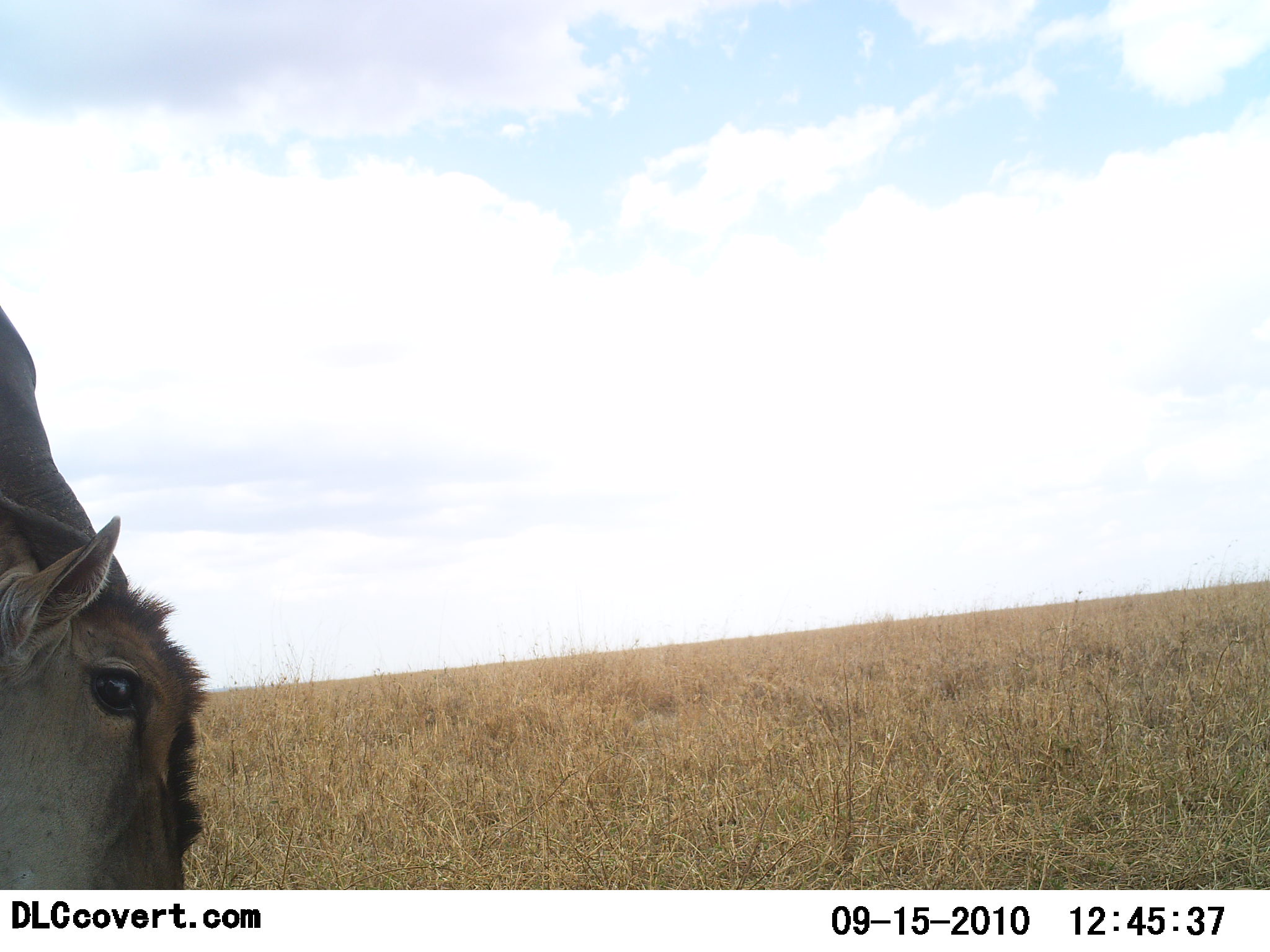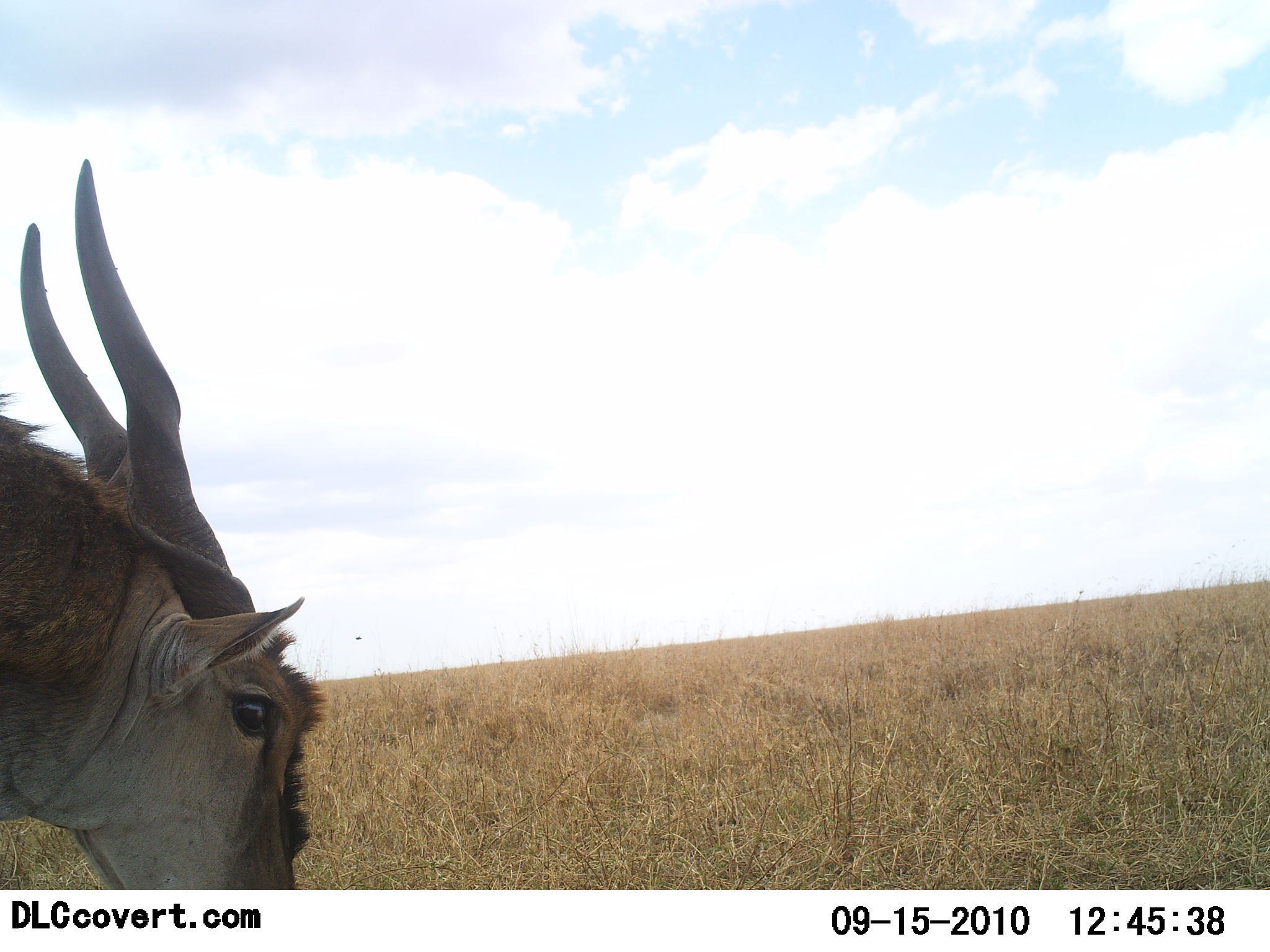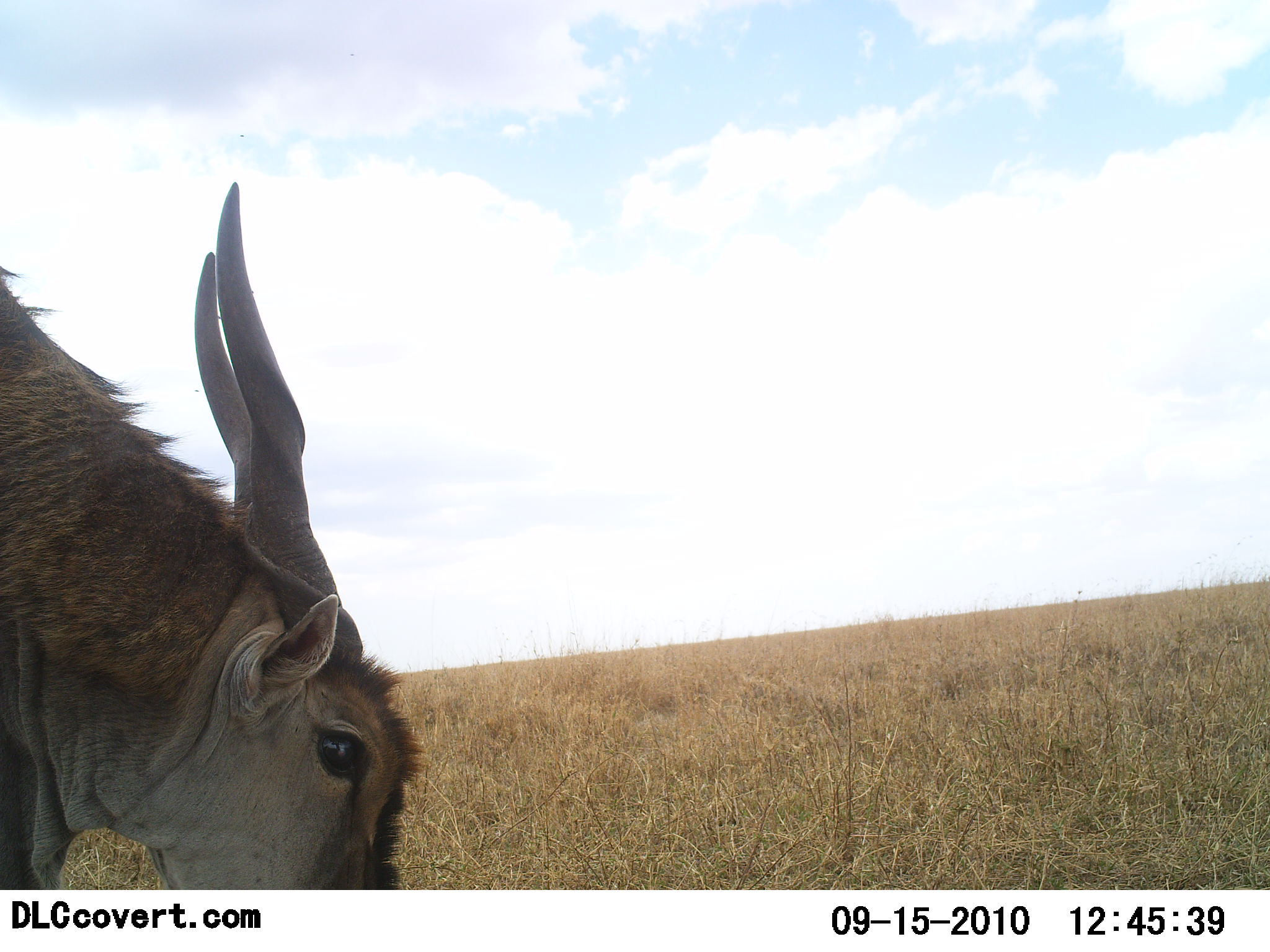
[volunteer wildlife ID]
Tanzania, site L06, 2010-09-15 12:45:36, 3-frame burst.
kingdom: Animalia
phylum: Chordata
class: Mammalia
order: Artiodactyla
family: Bovidae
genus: Tragelaphus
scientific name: Tragelaphus oryx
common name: eland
Eland (Tragelaphus oryx), count 1. Behavior (volunteer vote fractions): standing 42%, resting 0%, moving 42%, interacting 0%. Young present (vote fraction): 0%. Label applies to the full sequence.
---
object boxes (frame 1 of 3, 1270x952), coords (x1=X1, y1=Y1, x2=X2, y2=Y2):
animal: (x1=0, y1=304, x2=209, y2=889)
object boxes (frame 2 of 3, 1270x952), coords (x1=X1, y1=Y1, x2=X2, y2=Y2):
animal: (x1=0, y1=157, x2=328, y2=889)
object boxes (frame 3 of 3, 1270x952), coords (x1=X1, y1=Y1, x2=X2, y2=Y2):
animal: (x1=0, y1=181, x2=425, y2=889)